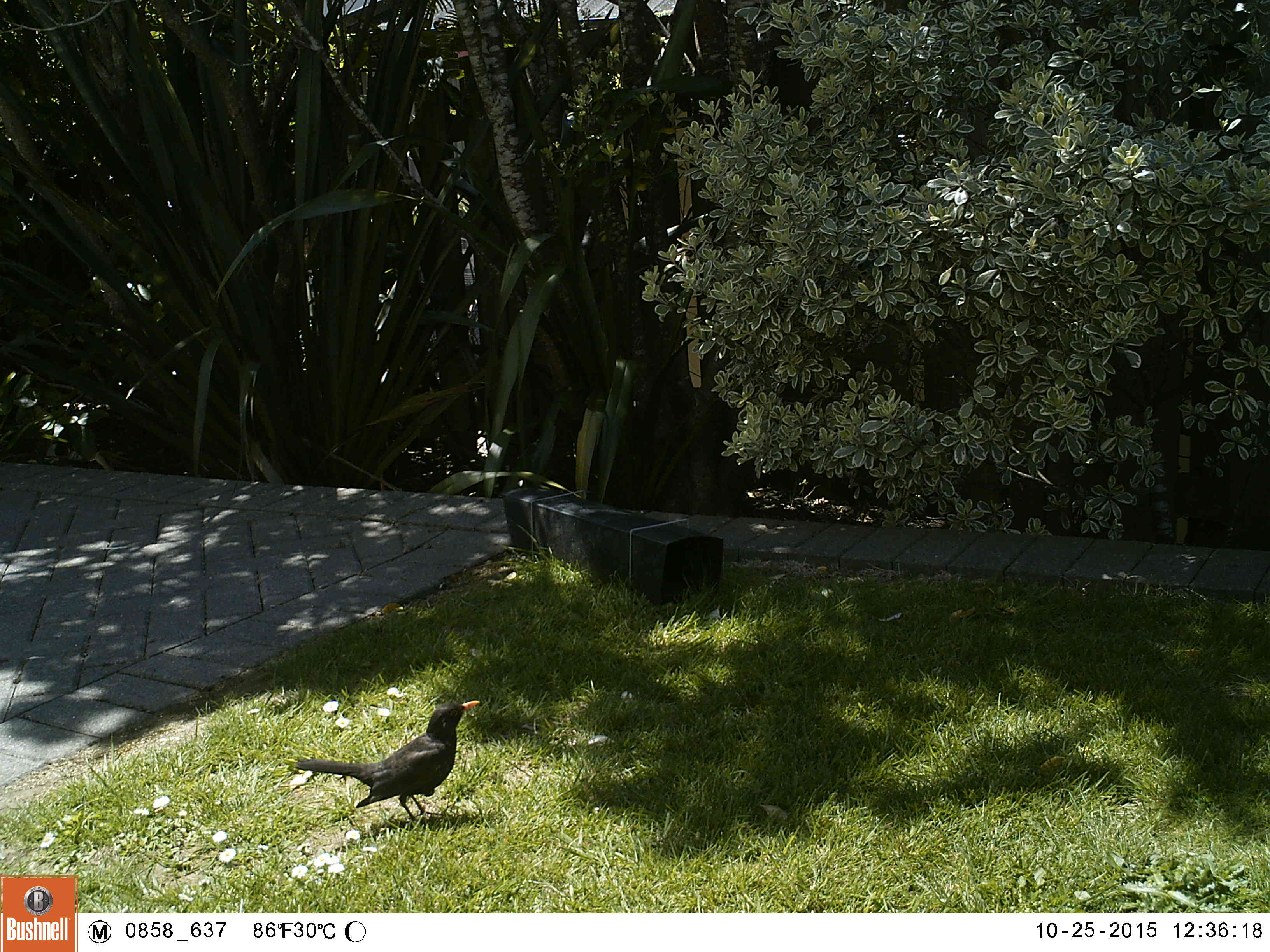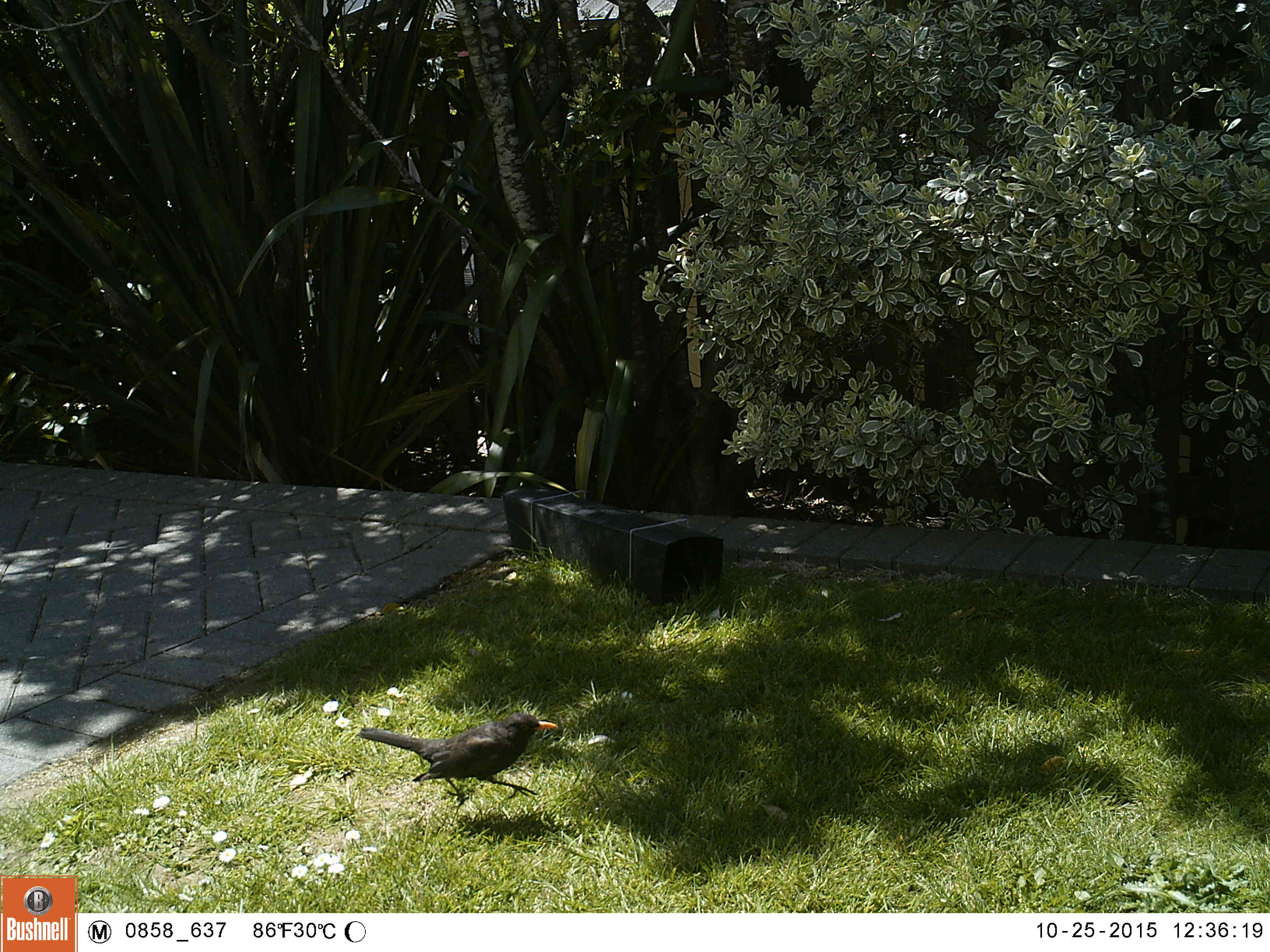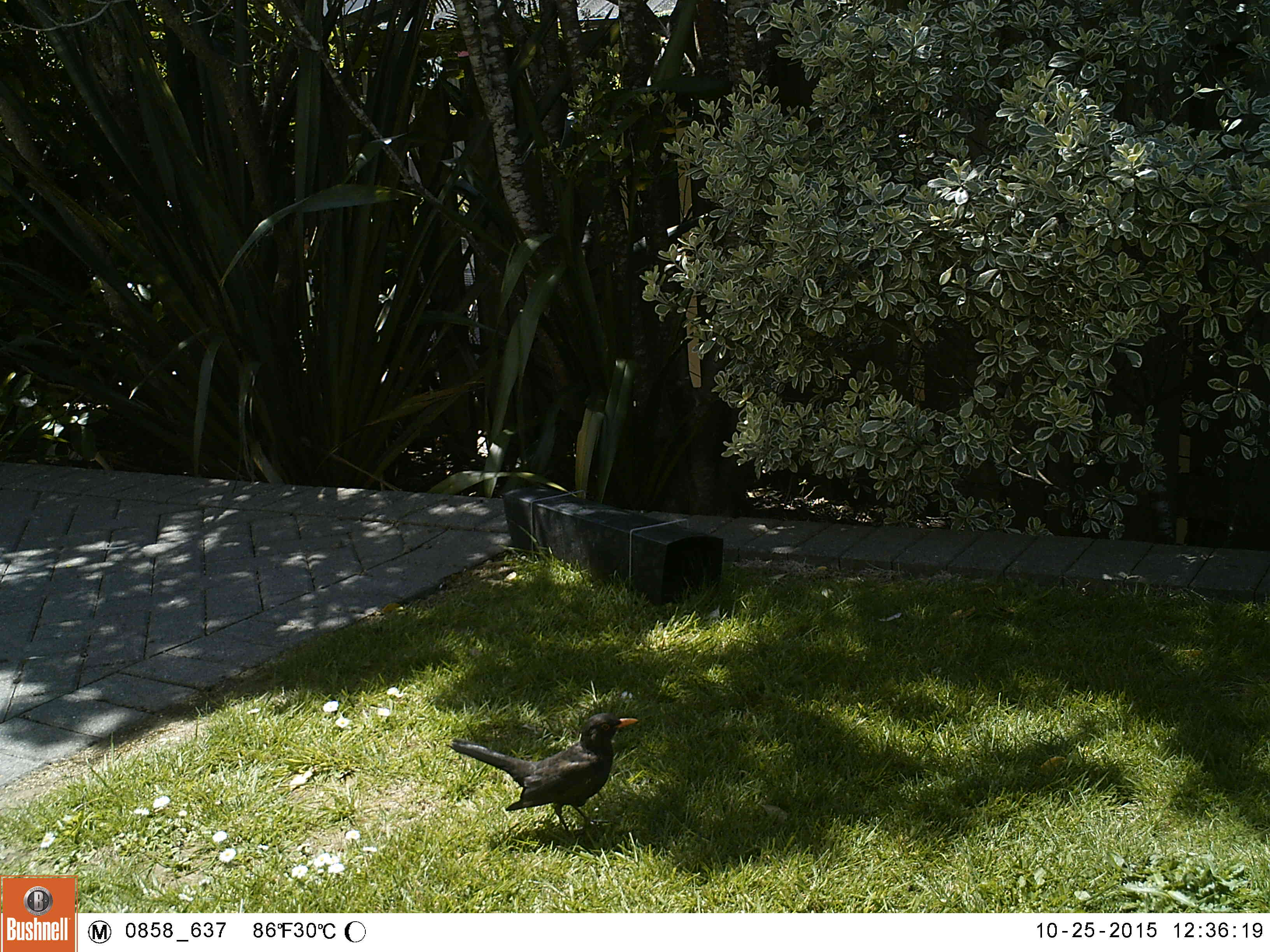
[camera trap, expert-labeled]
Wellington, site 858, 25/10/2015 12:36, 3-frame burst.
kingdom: Animalia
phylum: Chordata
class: Aves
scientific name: Aves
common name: bird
Bird (Aves).